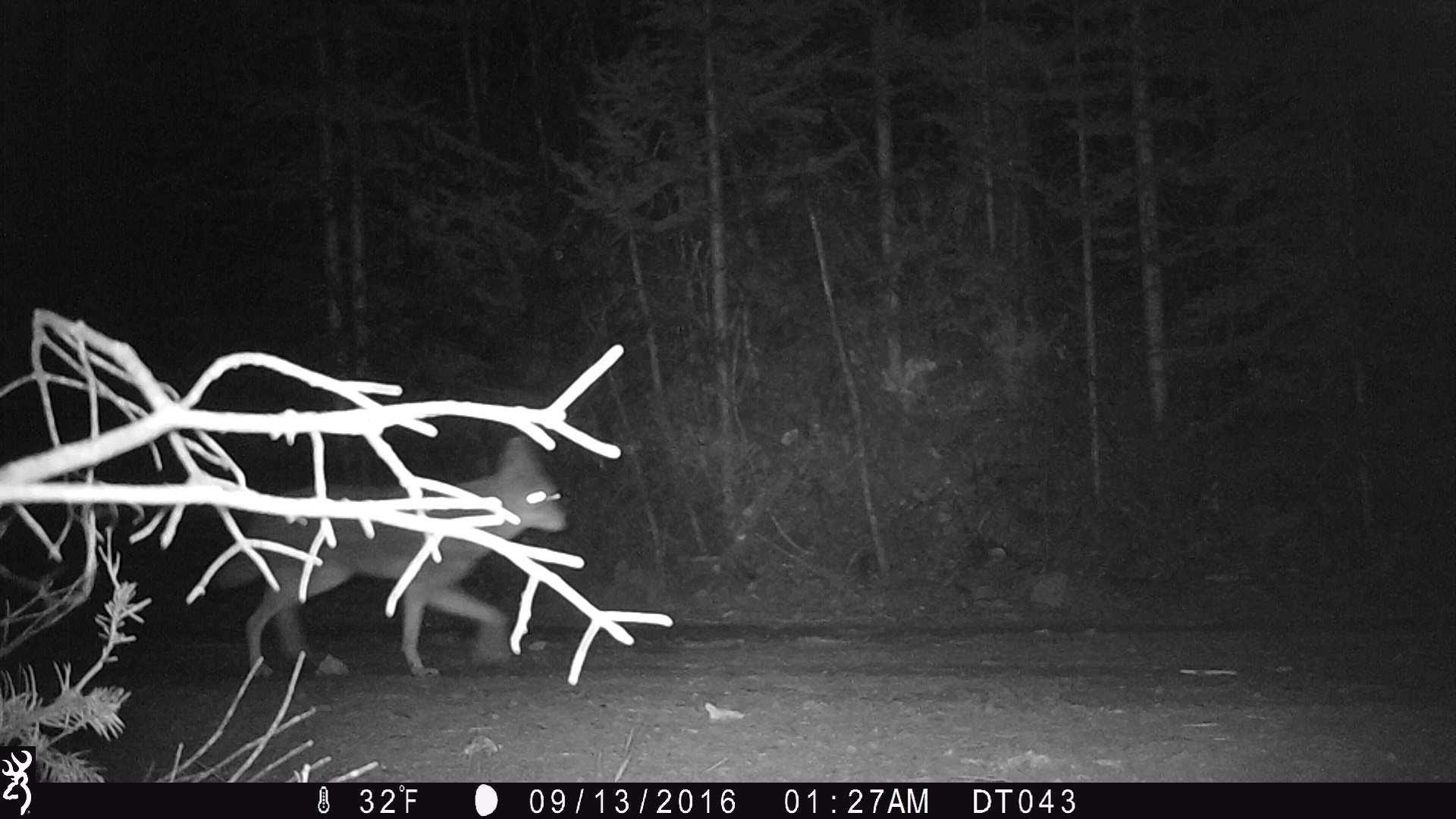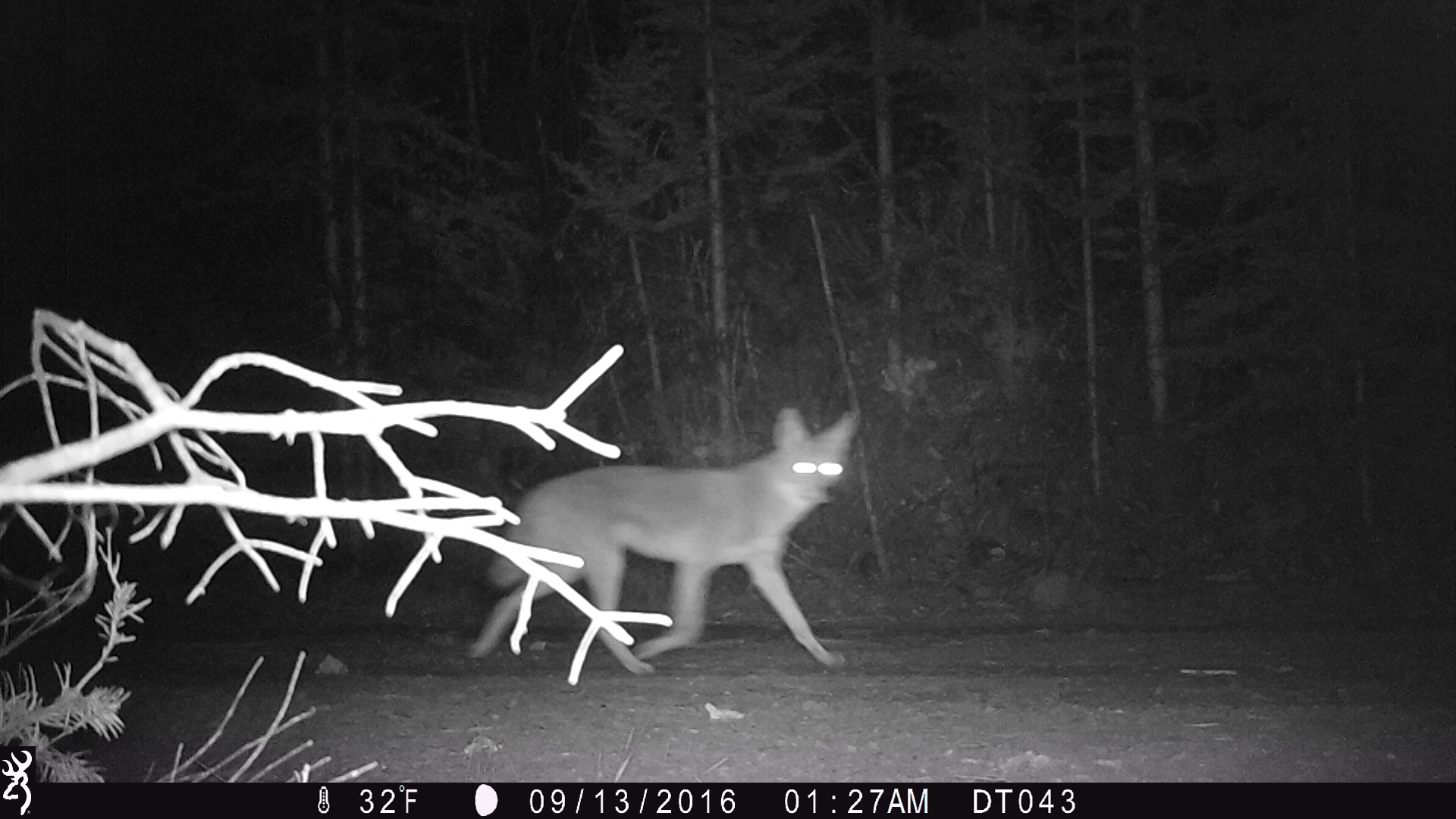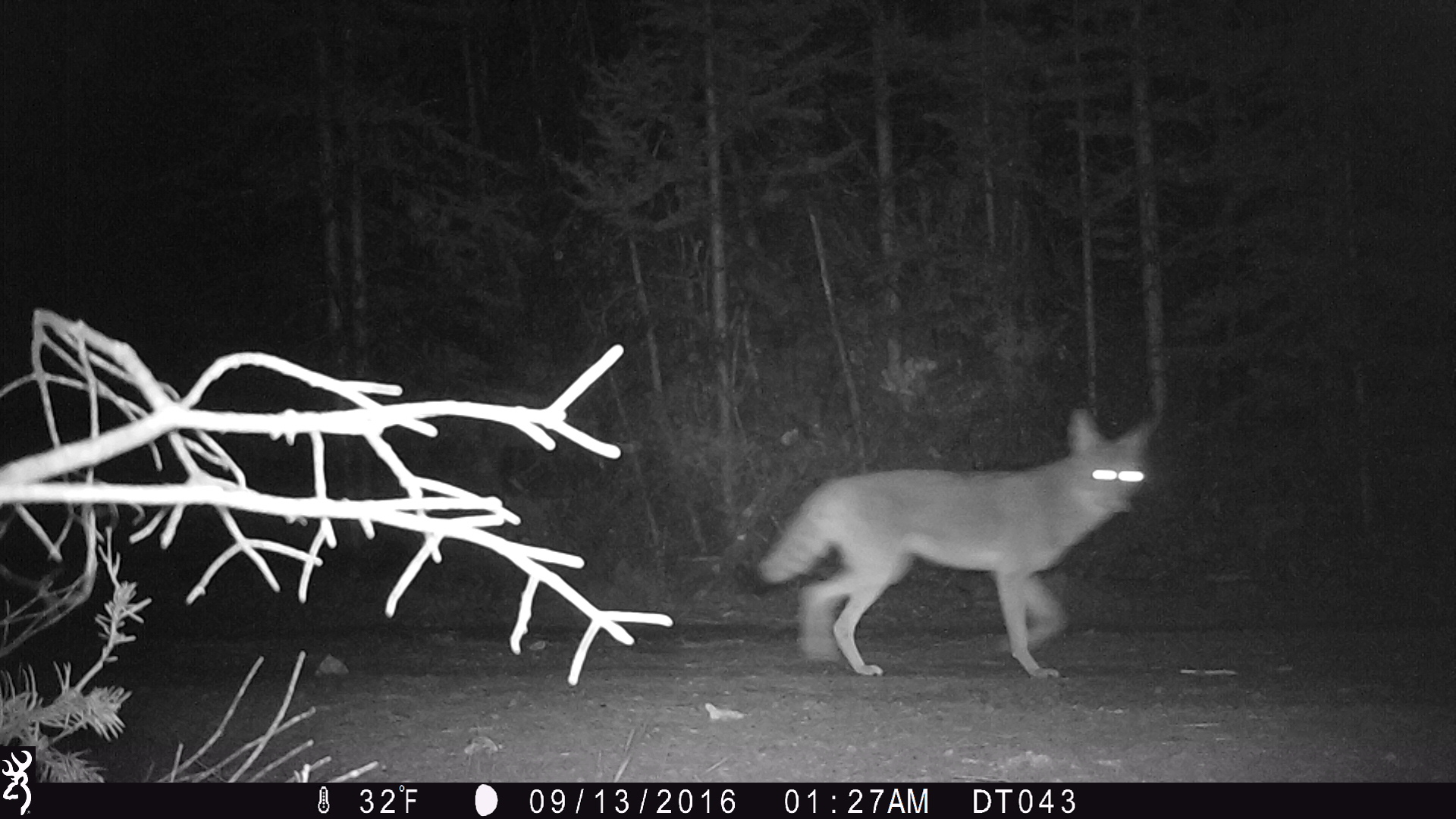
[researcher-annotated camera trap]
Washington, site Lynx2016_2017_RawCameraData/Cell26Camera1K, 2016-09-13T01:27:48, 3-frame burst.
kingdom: Animalia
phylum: Chordata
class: Mammalia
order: Carnivora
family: Canidae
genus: Canis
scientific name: Canis latrans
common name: coyote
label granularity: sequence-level